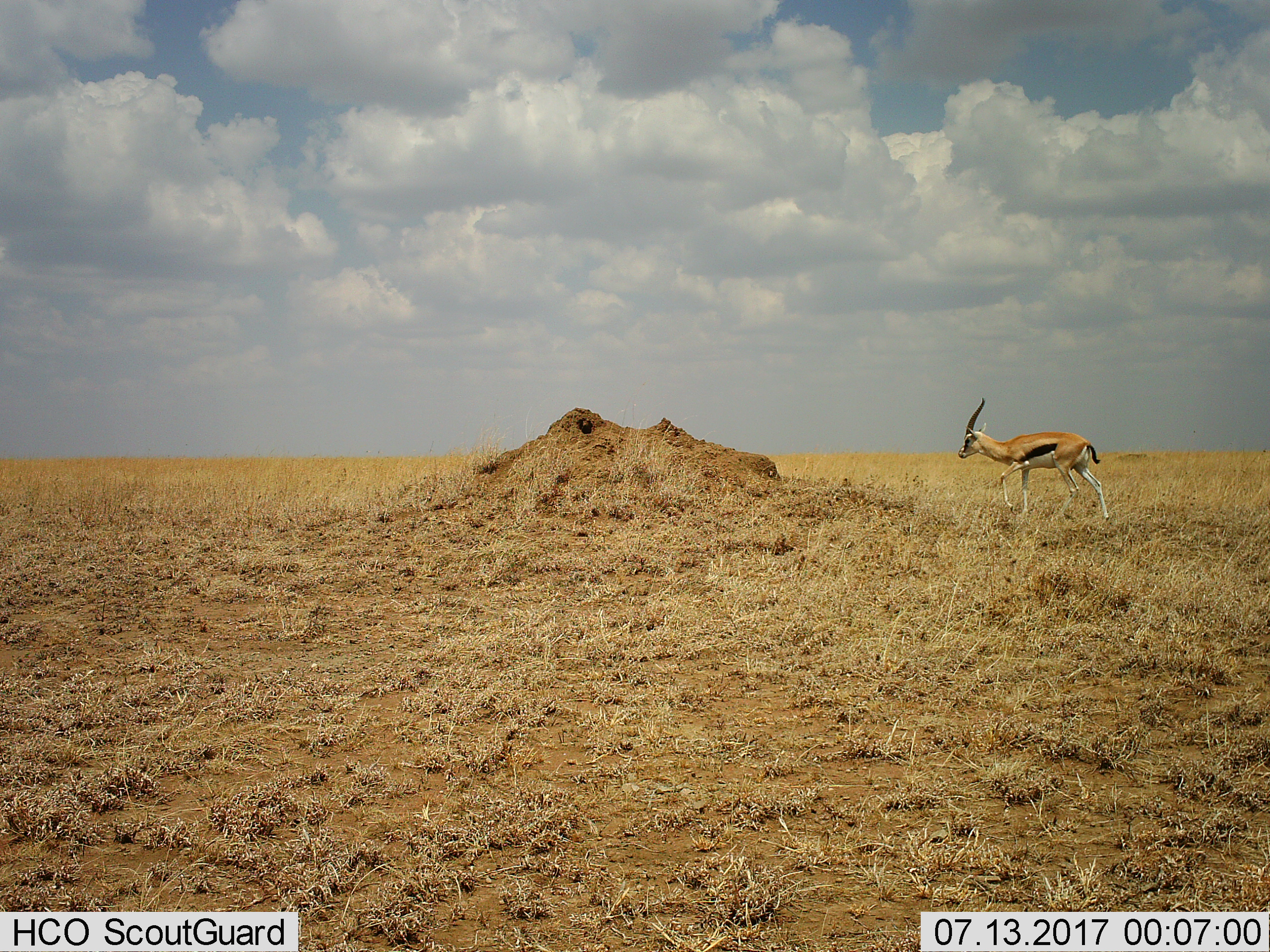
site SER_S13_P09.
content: unidentified animal